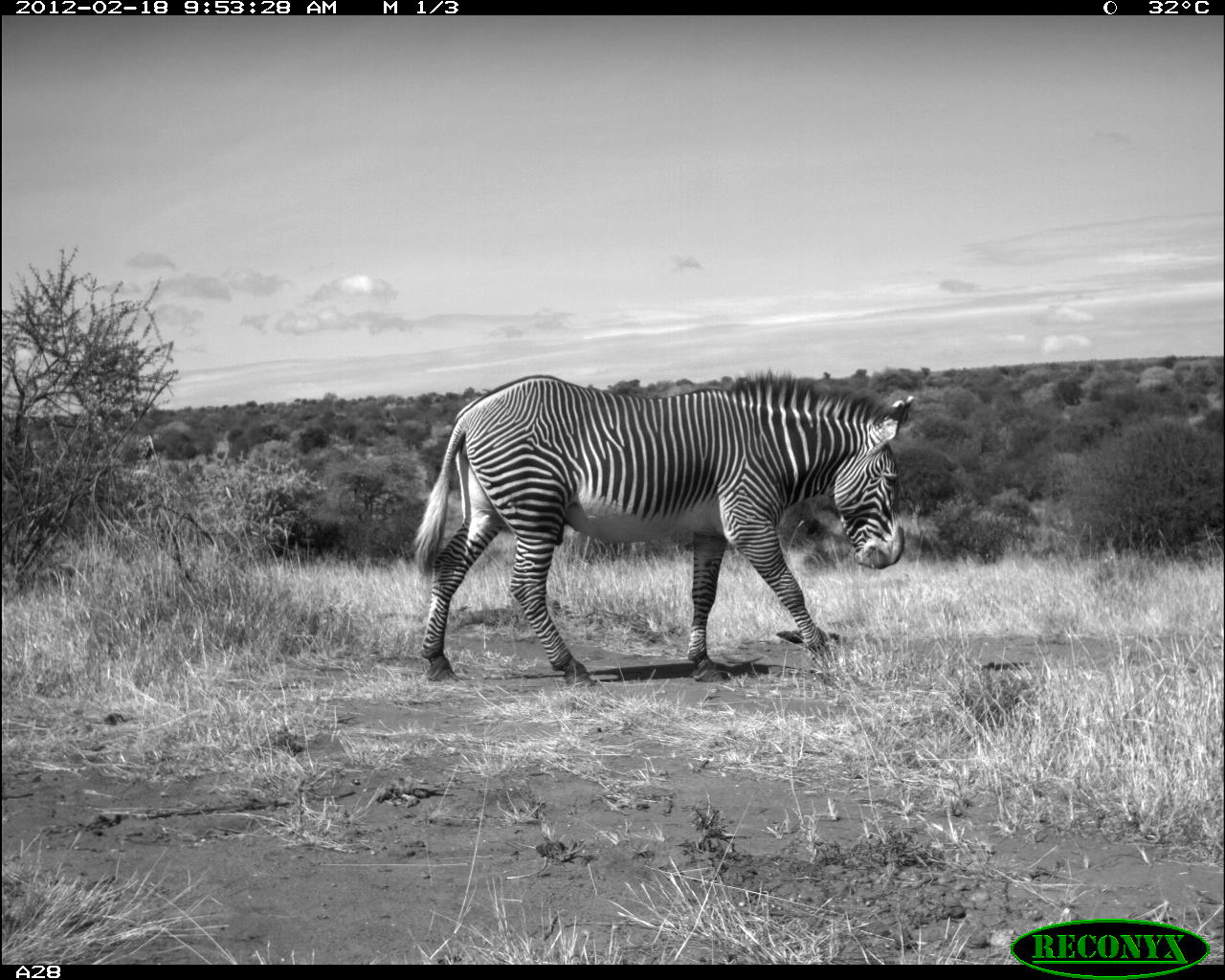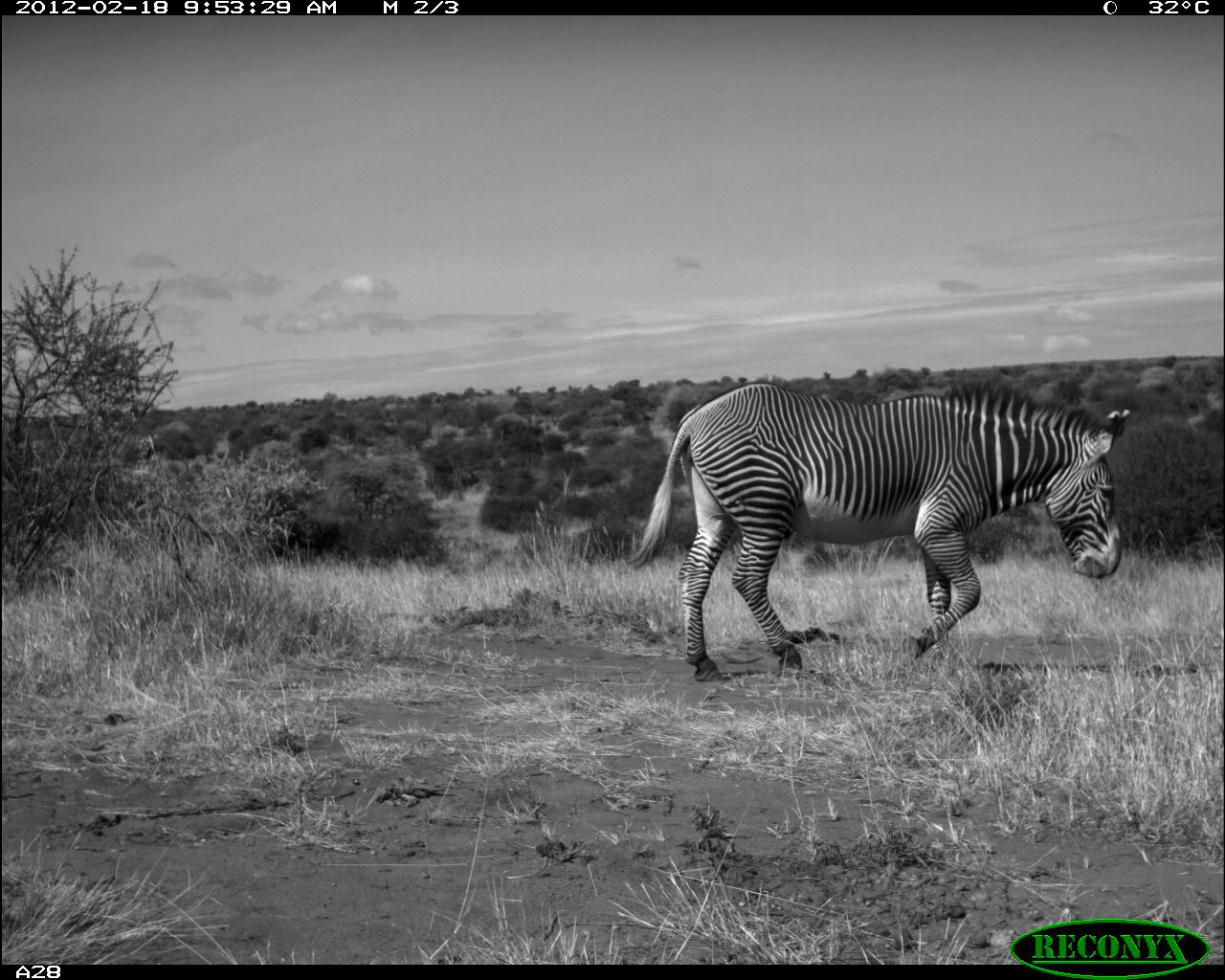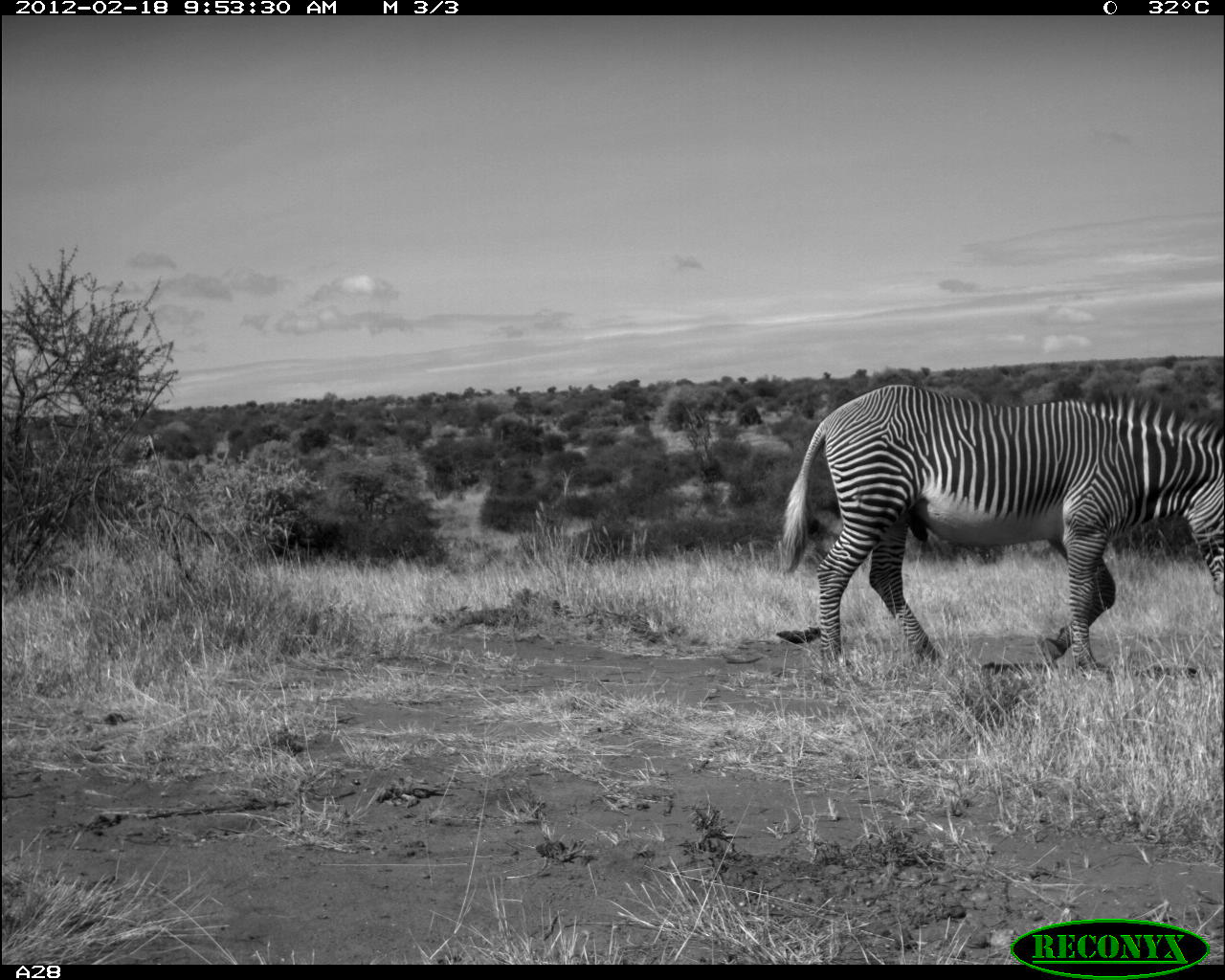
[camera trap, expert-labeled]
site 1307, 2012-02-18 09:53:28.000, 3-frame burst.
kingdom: Animalia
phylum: Chordata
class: Mammalia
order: Perissodactyla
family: Equidae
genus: Equus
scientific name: Equus grevyi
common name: grévy's zebra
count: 1